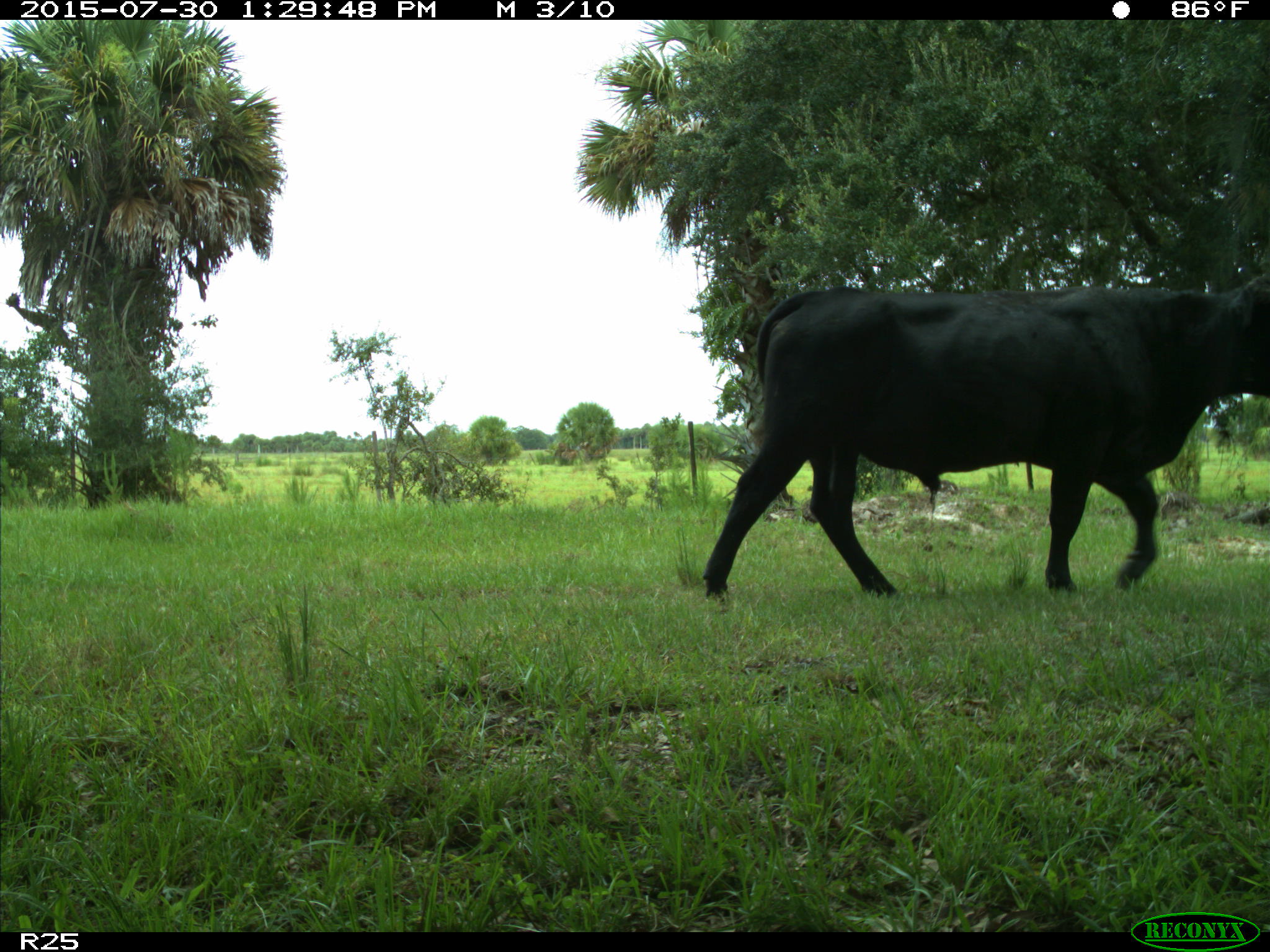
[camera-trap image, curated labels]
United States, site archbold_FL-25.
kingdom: Animalia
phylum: Chordata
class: Mammalia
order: Artiodactyla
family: Bovidae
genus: Bos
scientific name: Bos taurus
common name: domestic cow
Bos taurus (domestic cow).